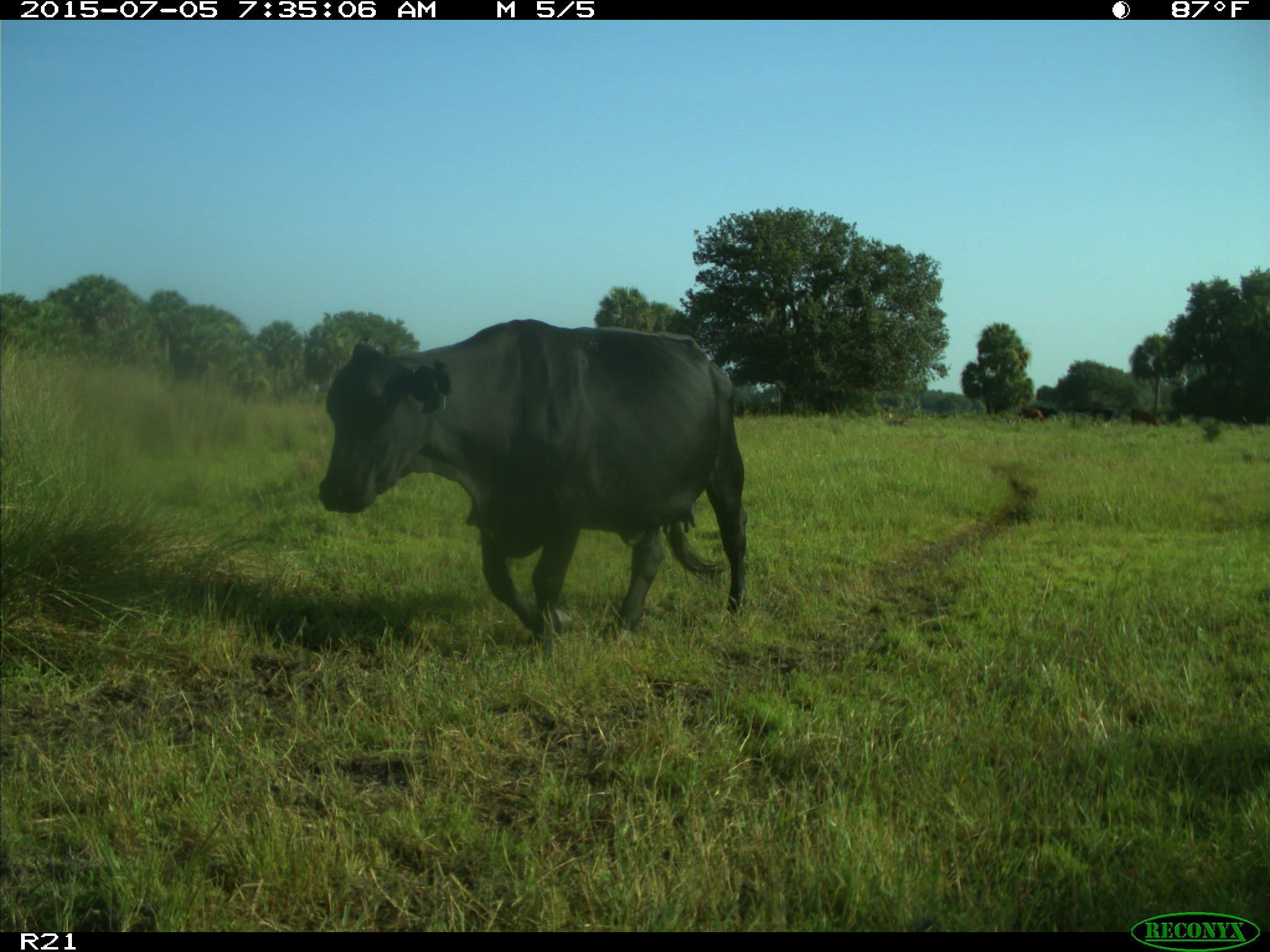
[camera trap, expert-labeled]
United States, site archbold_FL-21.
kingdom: Animalia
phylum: Chordata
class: Mammalia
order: Artiodactyla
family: Bovidae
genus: Bos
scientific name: Bos taurus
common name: domestic cow